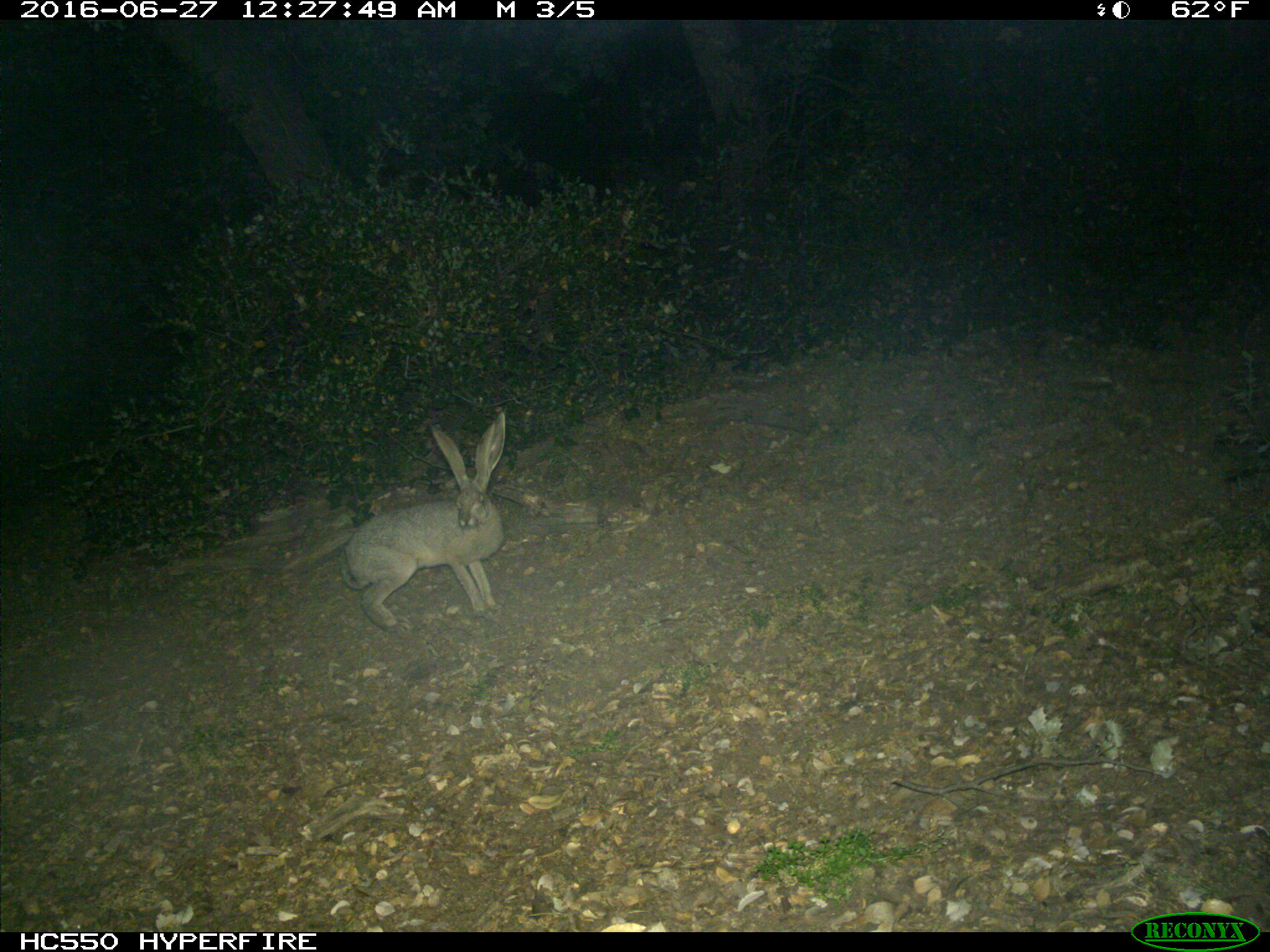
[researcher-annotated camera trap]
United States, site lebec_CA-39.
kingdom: Animalia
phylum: Chordata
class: Mammalia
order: Lagomorpha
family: Leporidae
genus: Lepus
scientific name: Lepus californicus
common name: black-tailed jackrabbit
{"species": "Lepus californicus (black-tailed jackrabbit)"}